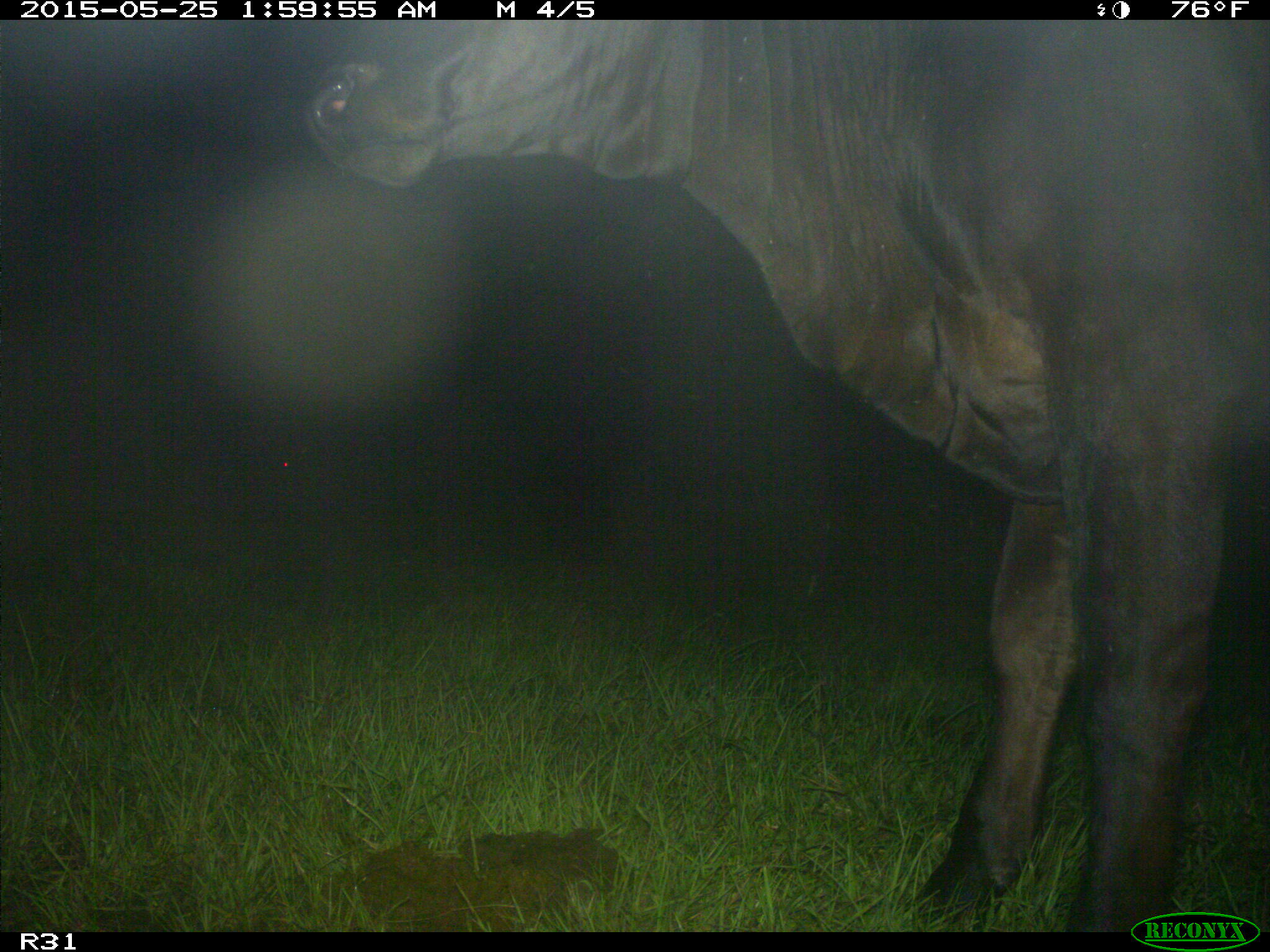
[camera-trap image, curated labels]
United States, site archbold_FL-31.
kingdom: Animalia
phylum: Chordata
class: Mammalia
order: Artiodactyla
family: Bovidae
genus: Bos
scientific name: Bos taurus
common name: domestic cow